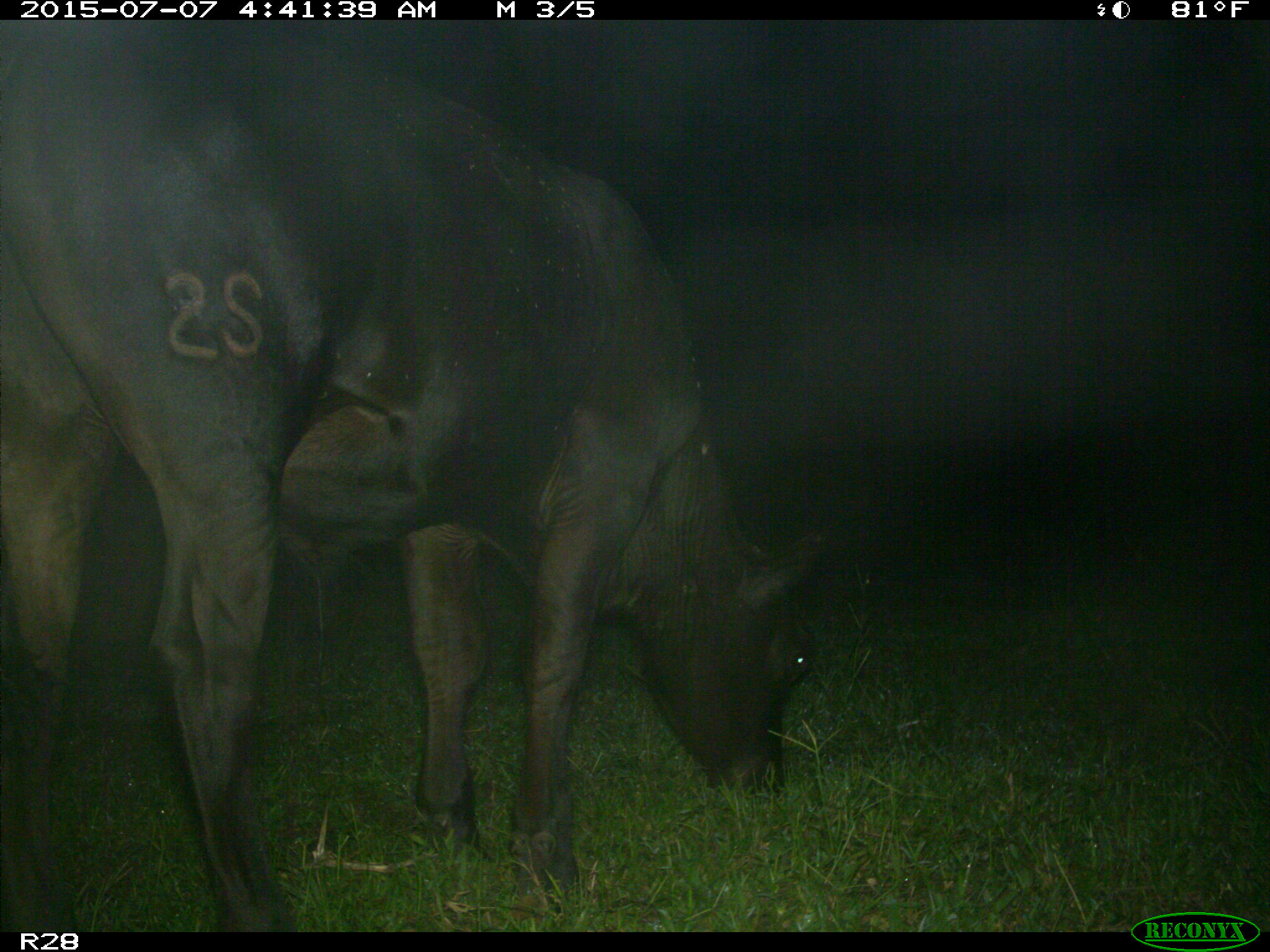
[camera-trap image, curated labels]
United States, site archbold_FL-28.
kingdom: Animalia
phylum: Chordata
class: Mammalia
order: Artiodactyla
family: Bovidae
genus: Bos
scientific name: Bos taurus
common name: domestic cow